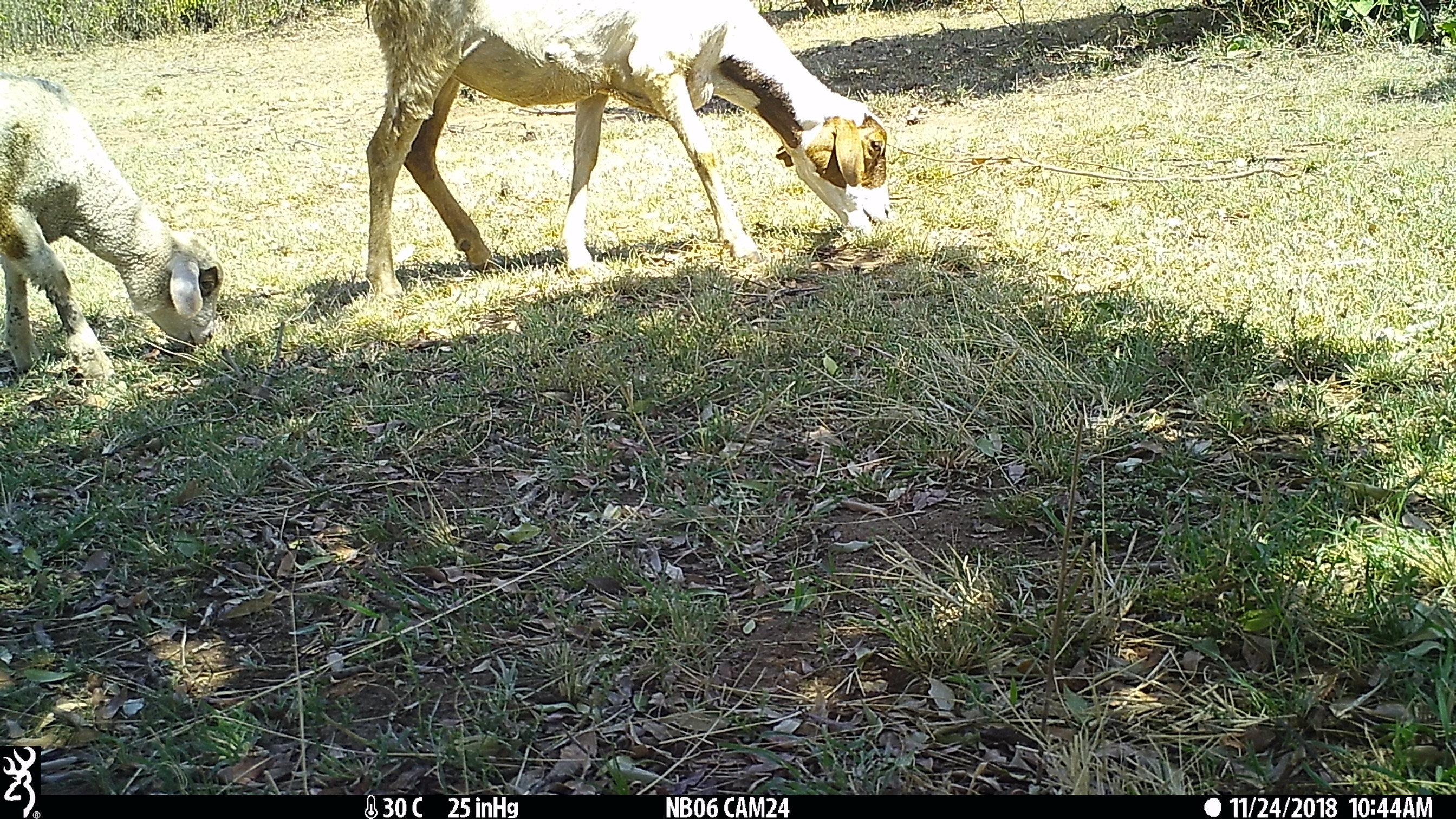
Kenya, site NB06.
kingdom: Animalia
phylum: Chordata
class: Mammalia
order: Artiodactyla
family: Bovidae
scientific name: Bovidae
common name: sheep or goat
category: shoat